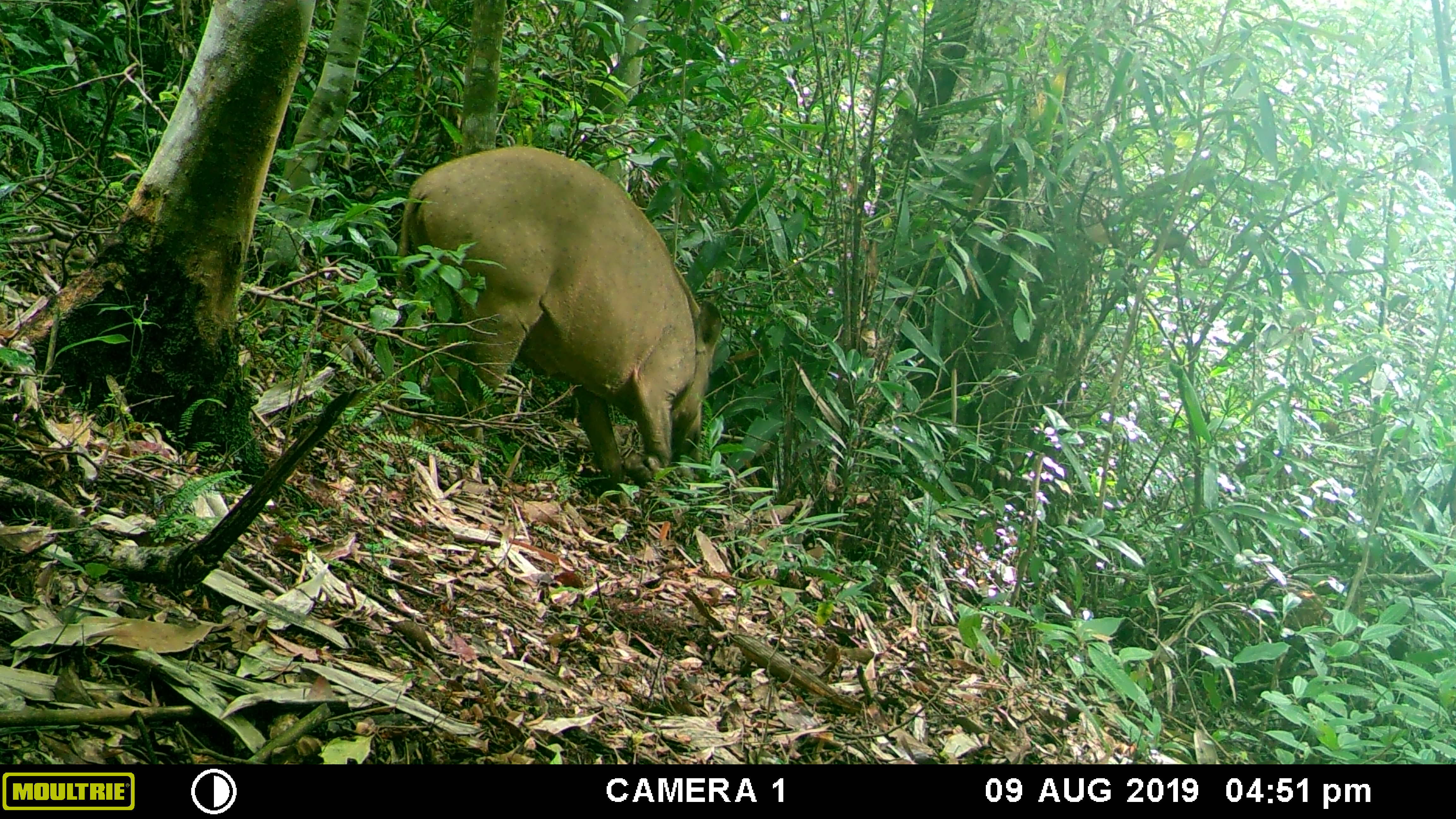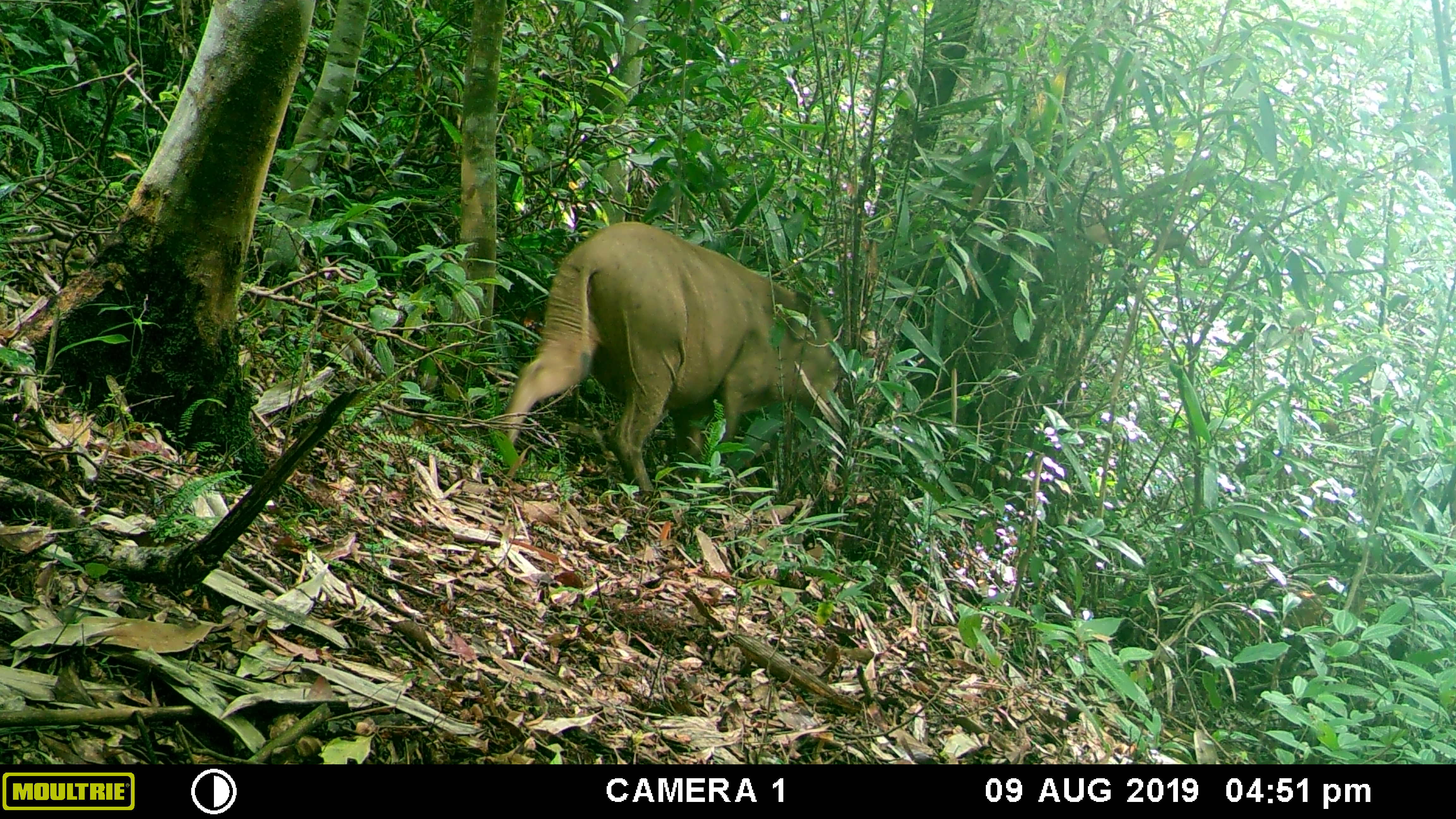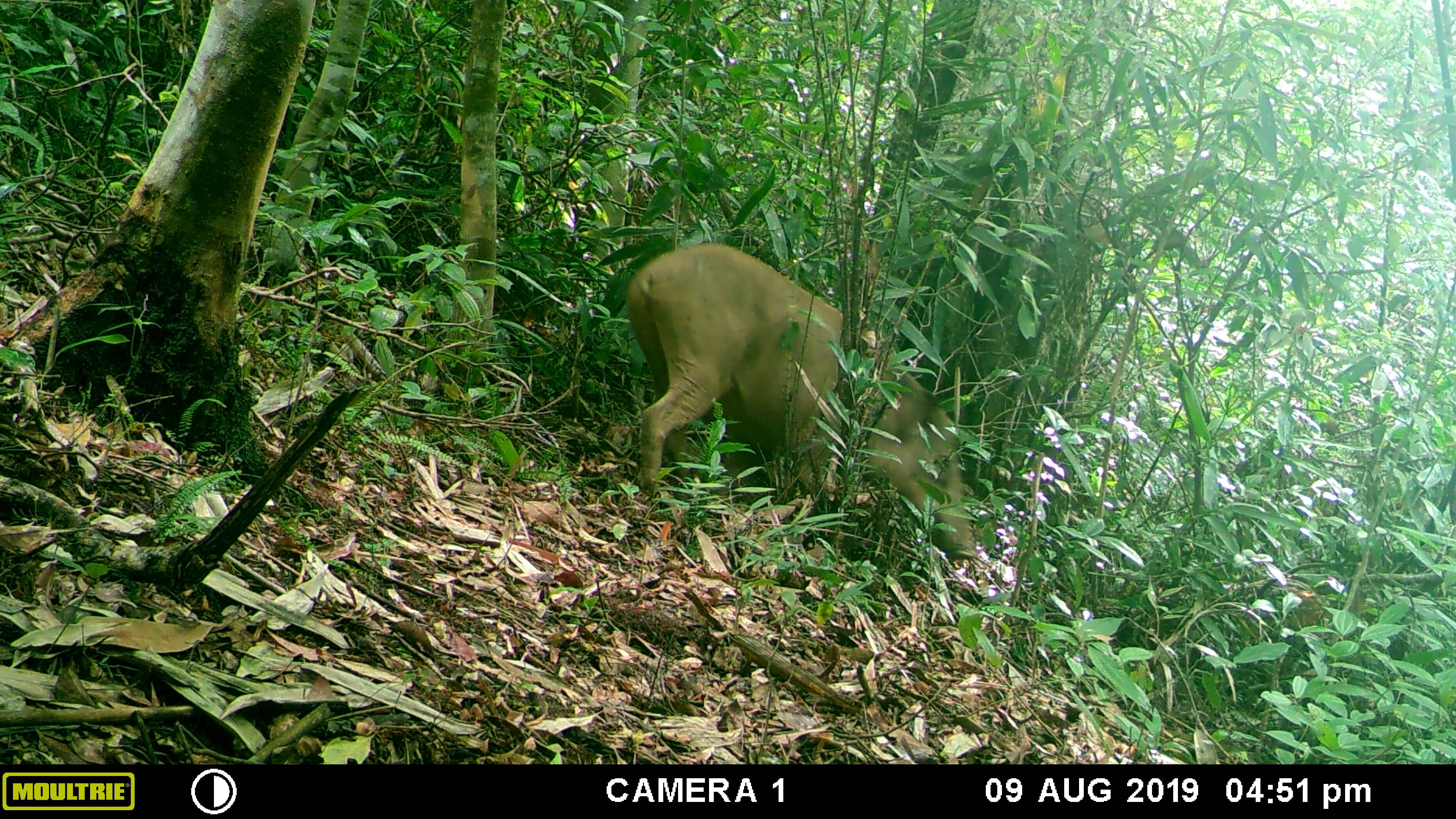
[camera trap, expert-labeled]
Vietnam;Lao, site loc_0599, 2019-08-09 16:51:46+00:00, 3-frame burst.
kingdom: Animalia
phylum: Chordata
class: Mammalia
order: Artiodactyla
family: Suidae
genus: Sus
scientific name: Sus scrofa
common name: eurasian wild pig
Eurasian wild pig (Sus scrofa). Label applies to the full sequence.